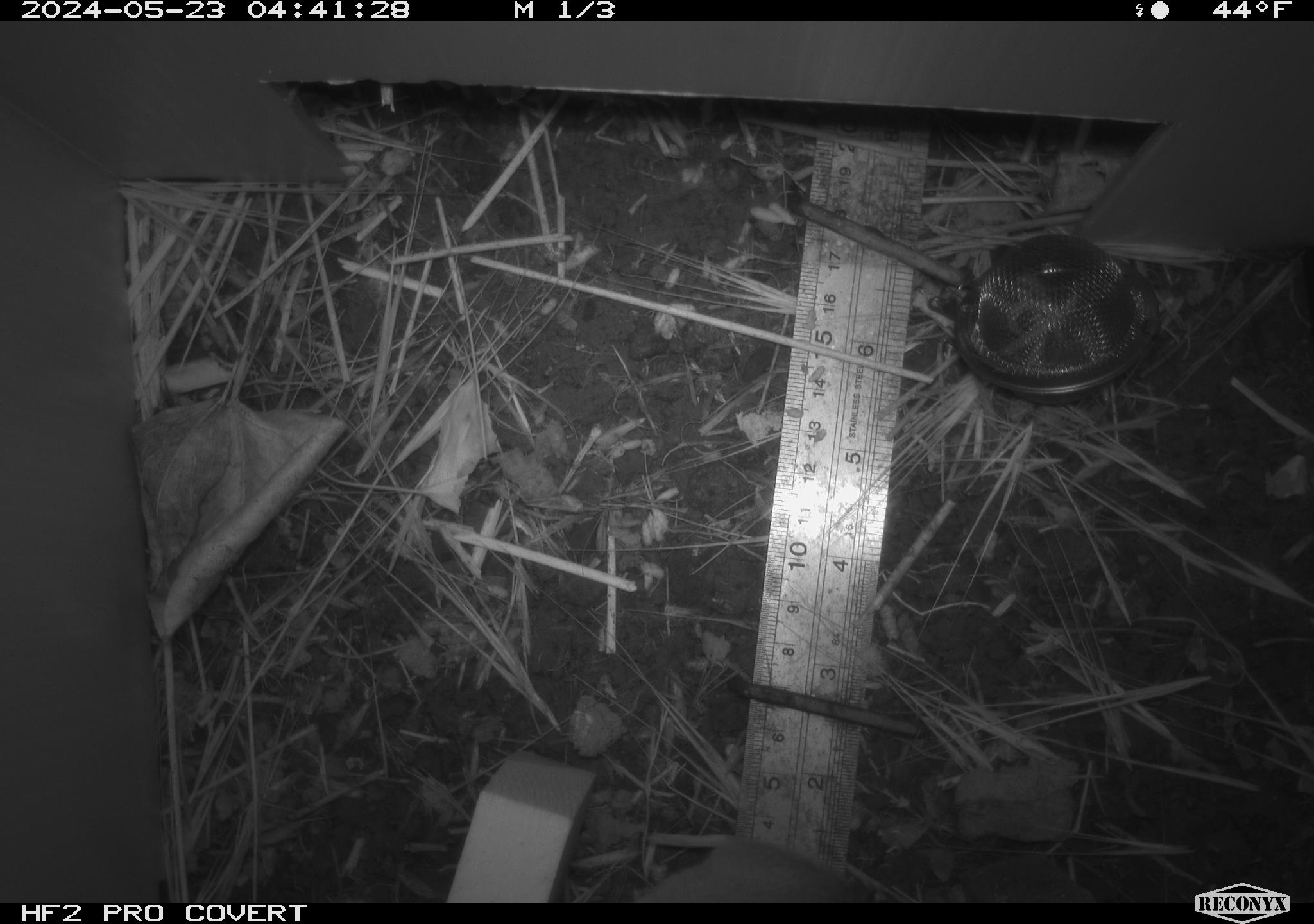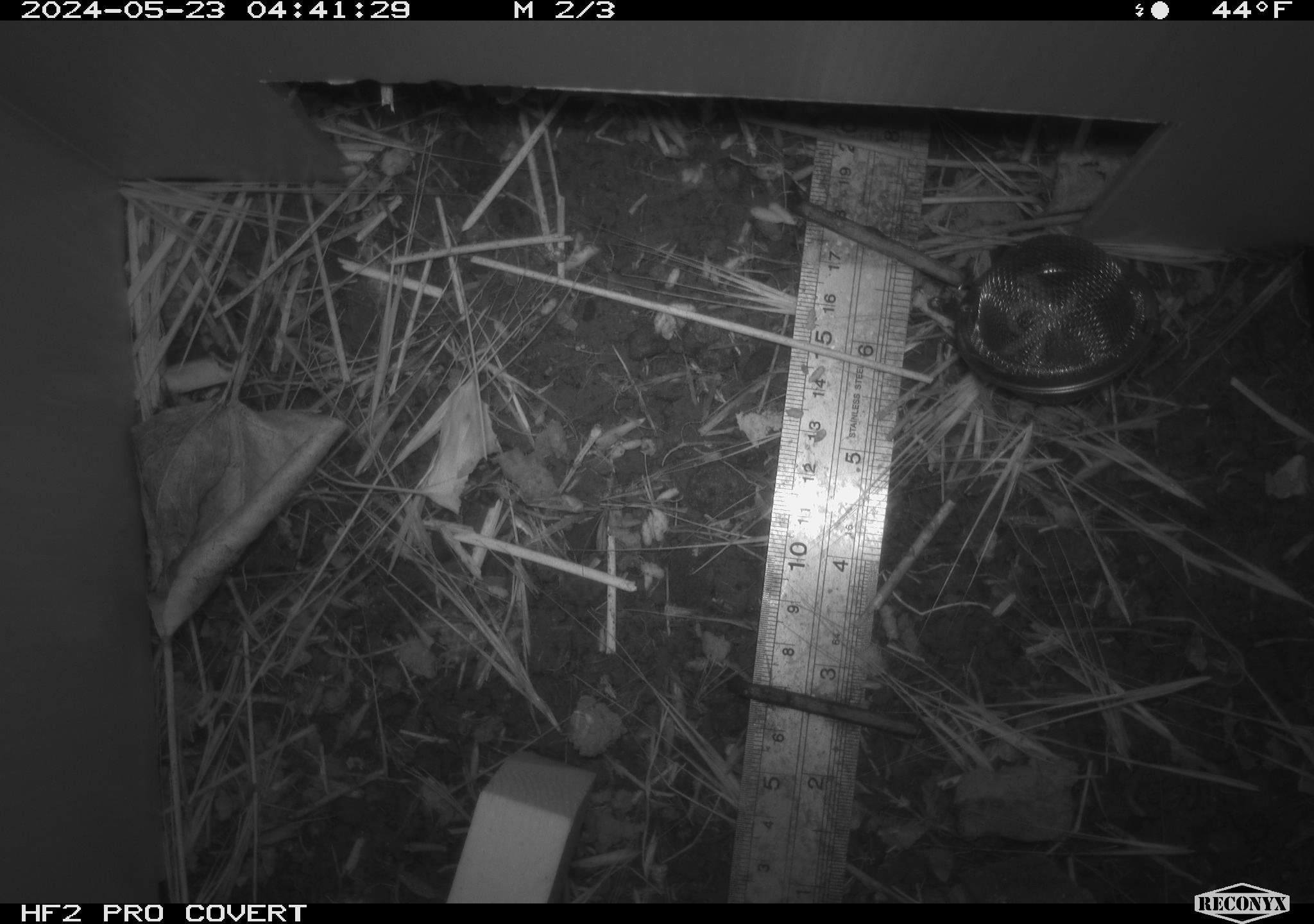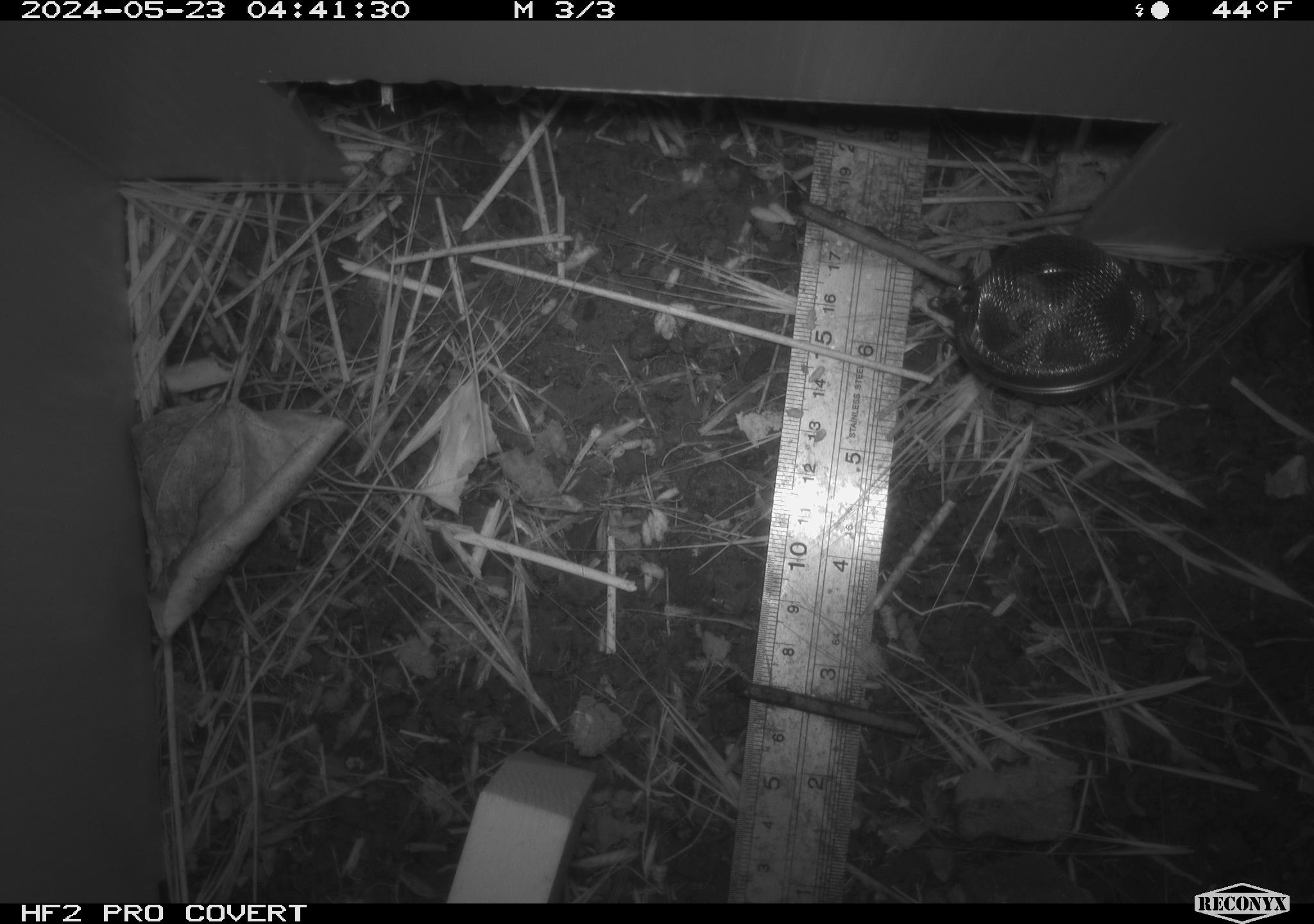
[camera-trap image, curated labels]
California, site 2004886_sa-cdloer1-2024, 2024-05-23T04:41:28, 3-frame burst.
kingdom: Animalia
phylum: Chordata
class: Mammalia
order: Rodentia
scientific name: Rodentia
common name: mouse species